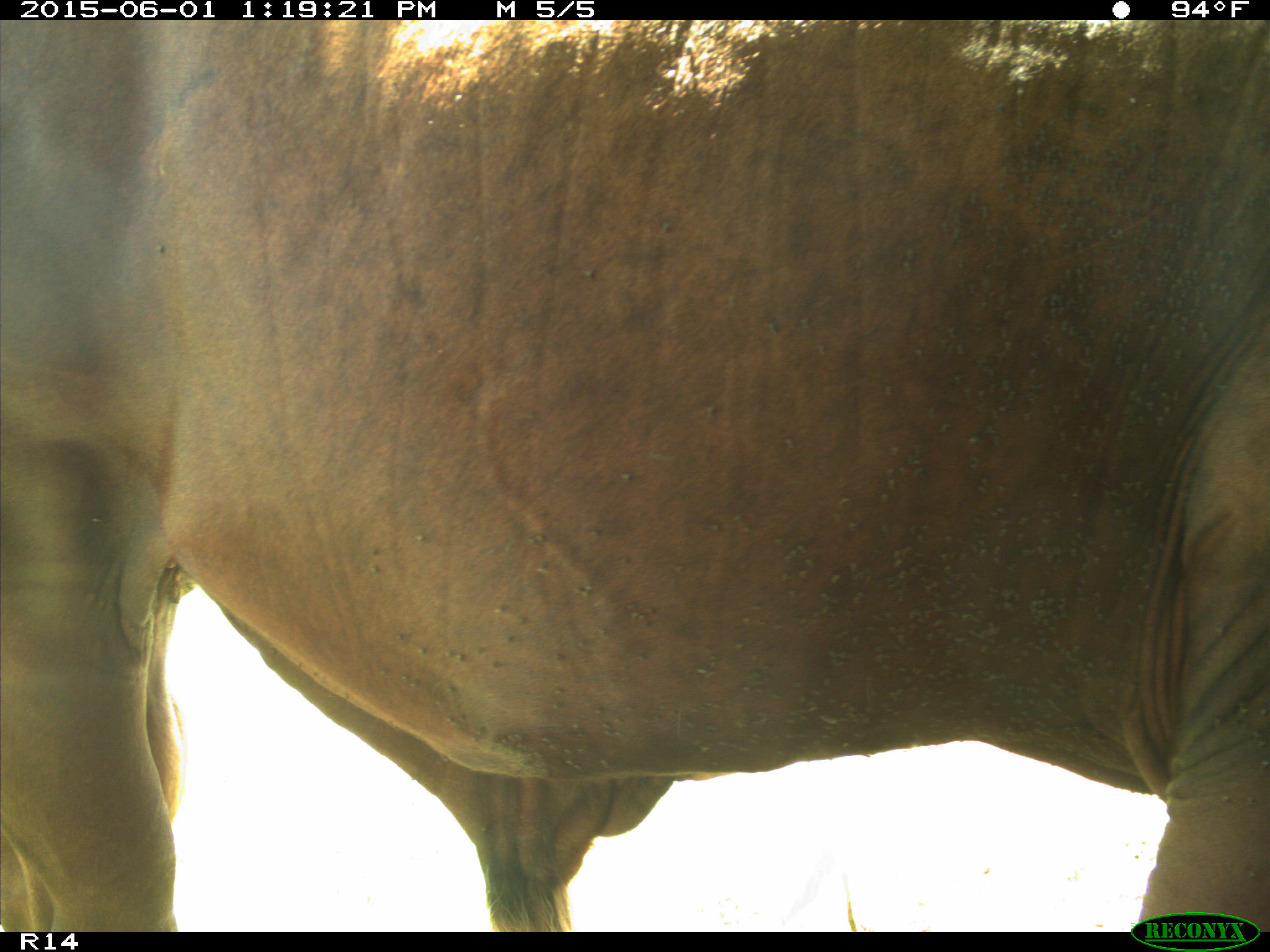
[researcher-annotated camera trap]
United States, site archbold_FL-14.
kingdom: Animalia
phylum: Chordata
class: Mammalia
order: Artiodactyla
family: Bovidae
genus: Bos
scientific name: Bos taurus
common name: domestic cow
Bos taurus (domestic cow).